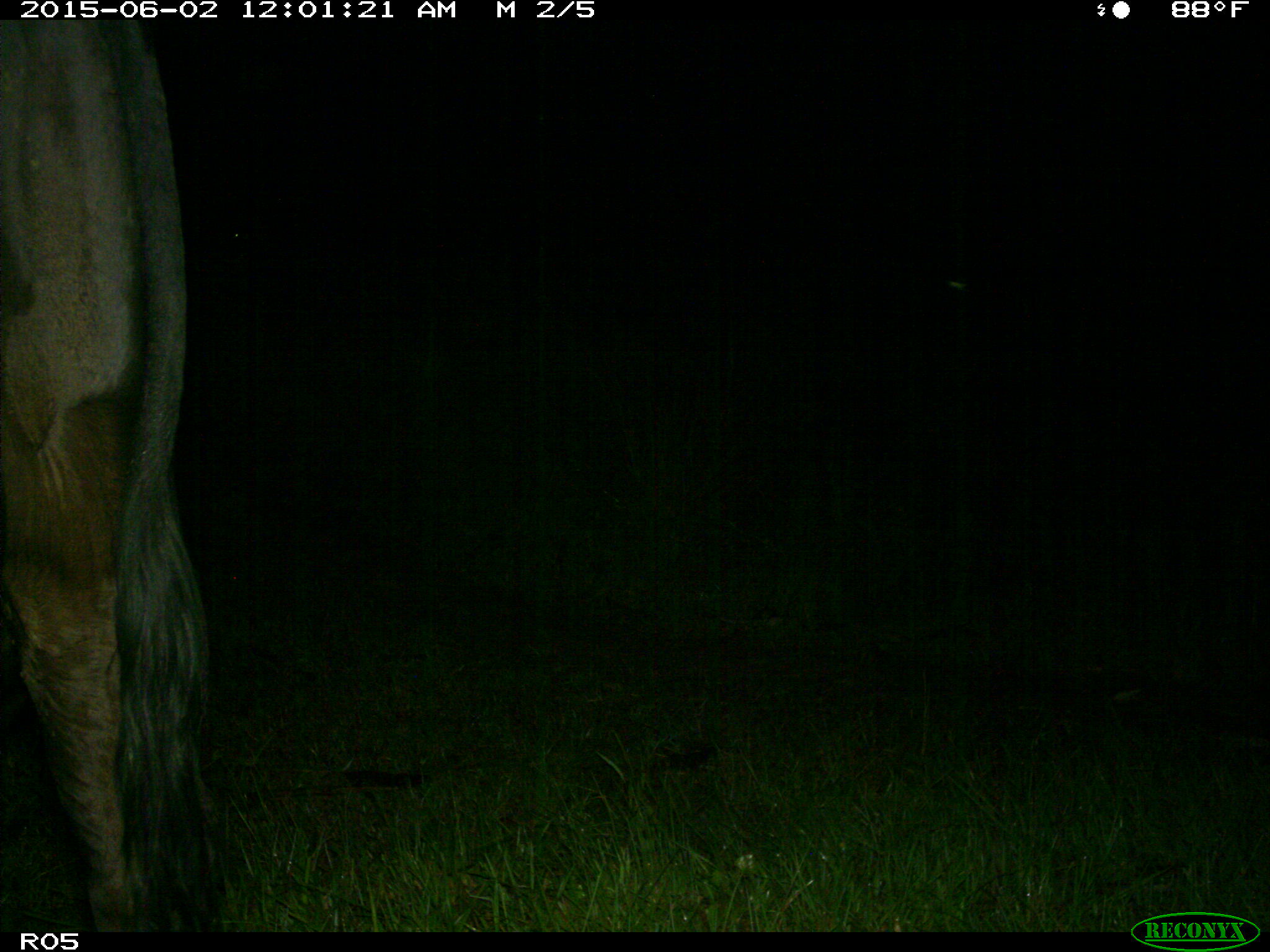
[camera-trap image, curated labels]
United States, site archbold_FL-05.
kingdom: Animalia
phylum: Chordata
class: Mammalia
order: Artiodactyla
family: Bovidae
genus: Bos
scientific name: Bos taurus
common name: domestic cow